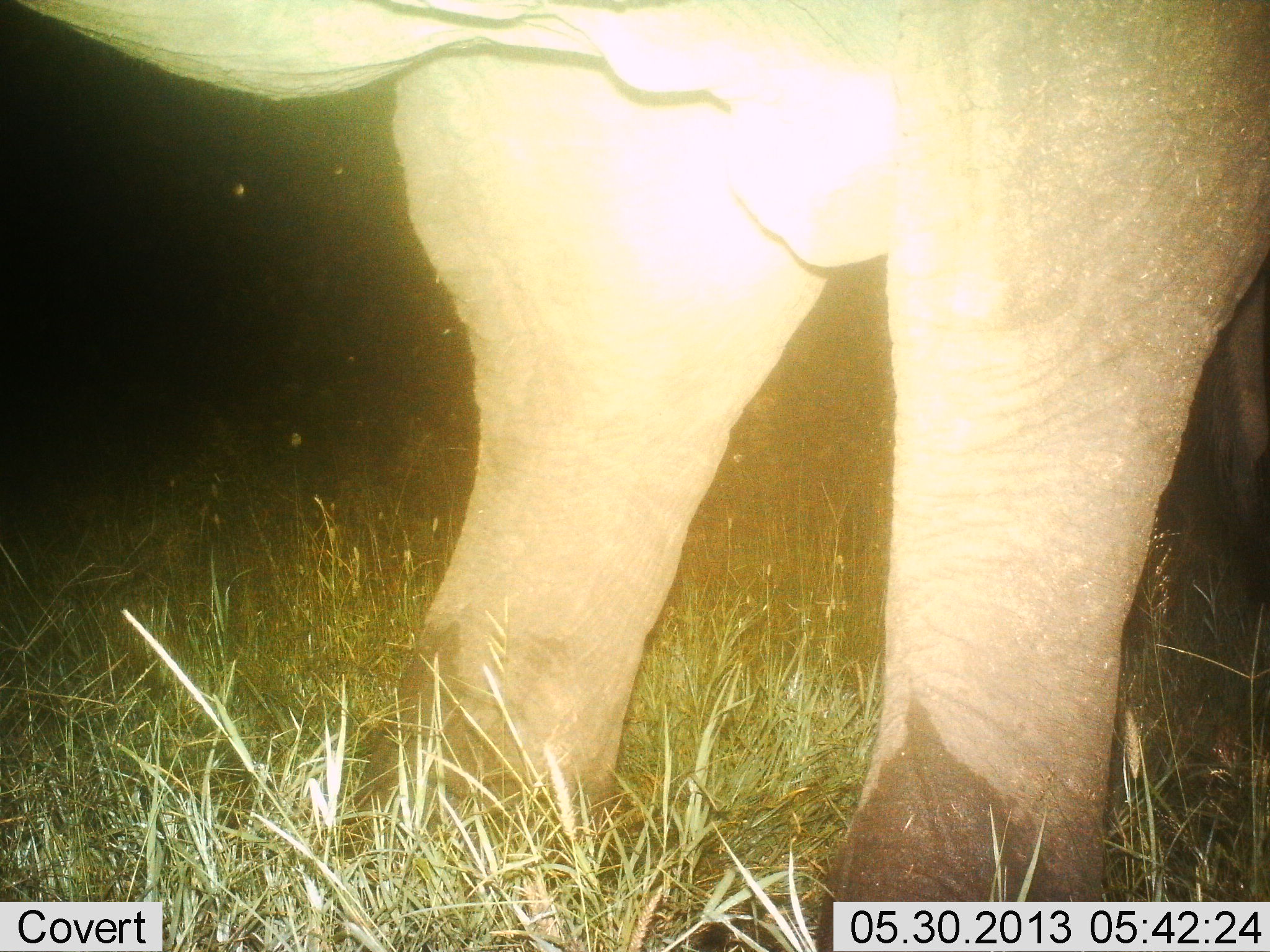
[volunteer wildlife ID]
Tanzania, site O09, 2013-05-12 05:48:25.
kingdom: Animalia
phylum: Chordata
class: Mammalia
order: Proboscidea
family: Elephantidae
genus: Loxodonta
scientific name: Loxodonta africana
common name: african bush elephant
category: elephant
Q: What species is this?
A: Elephant (african bush elephant) (Loxodonta africana).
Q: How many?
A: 1.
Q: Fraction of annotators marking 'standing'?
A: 100%.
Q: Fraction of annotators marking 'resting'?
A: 0%.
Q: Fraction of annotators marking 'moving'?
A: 0%.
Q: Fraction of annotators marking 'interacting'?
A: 0%.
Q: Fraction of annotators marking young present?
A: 0%.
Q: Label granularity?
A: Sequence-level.